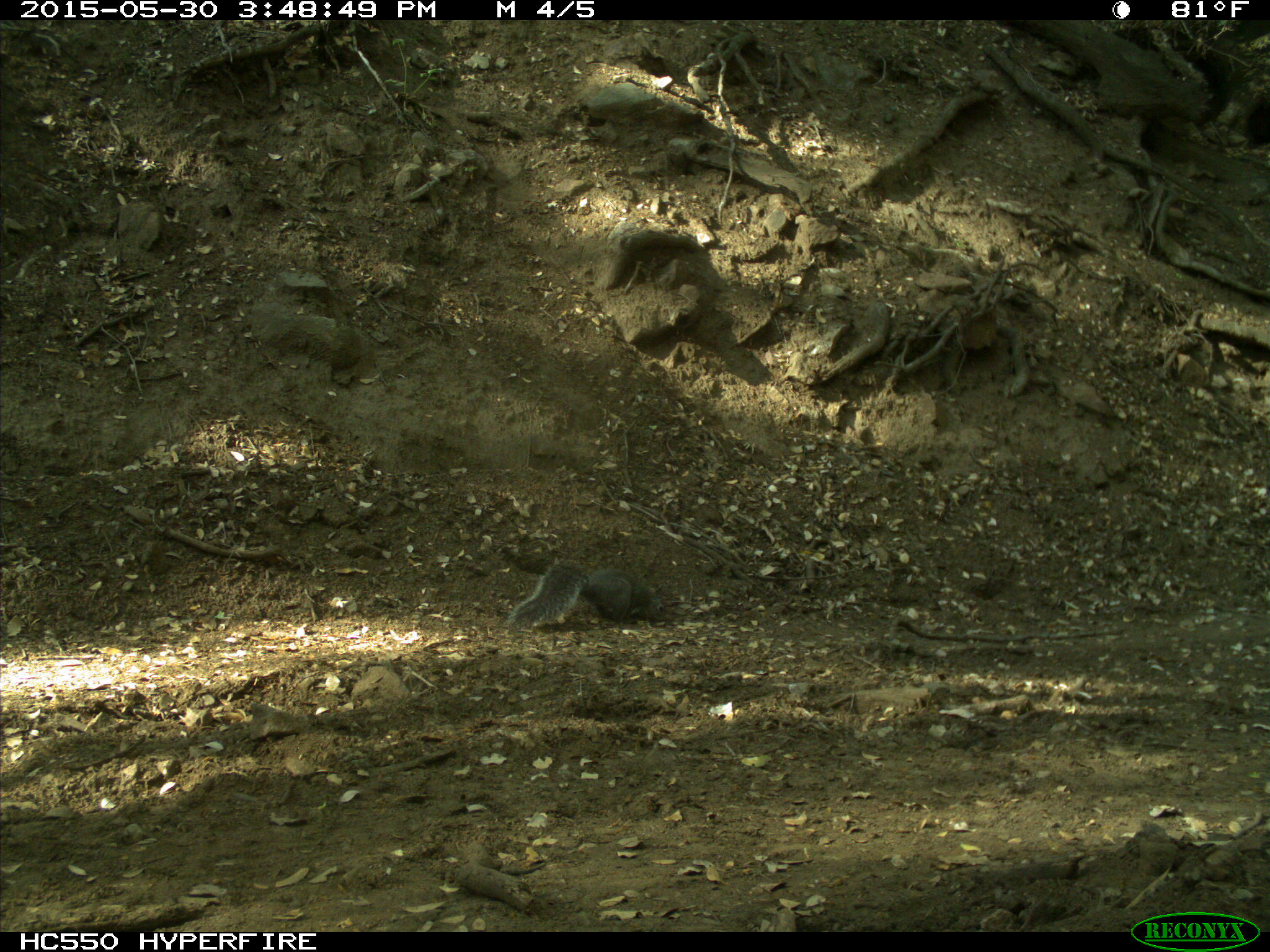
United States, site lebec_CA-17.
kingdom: Animalia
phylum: Chordata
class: Mammalia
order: Rodentia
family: Sciuridae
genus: Sciurus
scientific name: Sciurus carolinensis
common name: eastern gray squirrel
Sciurus carolinensis (eastern gray squirrel).